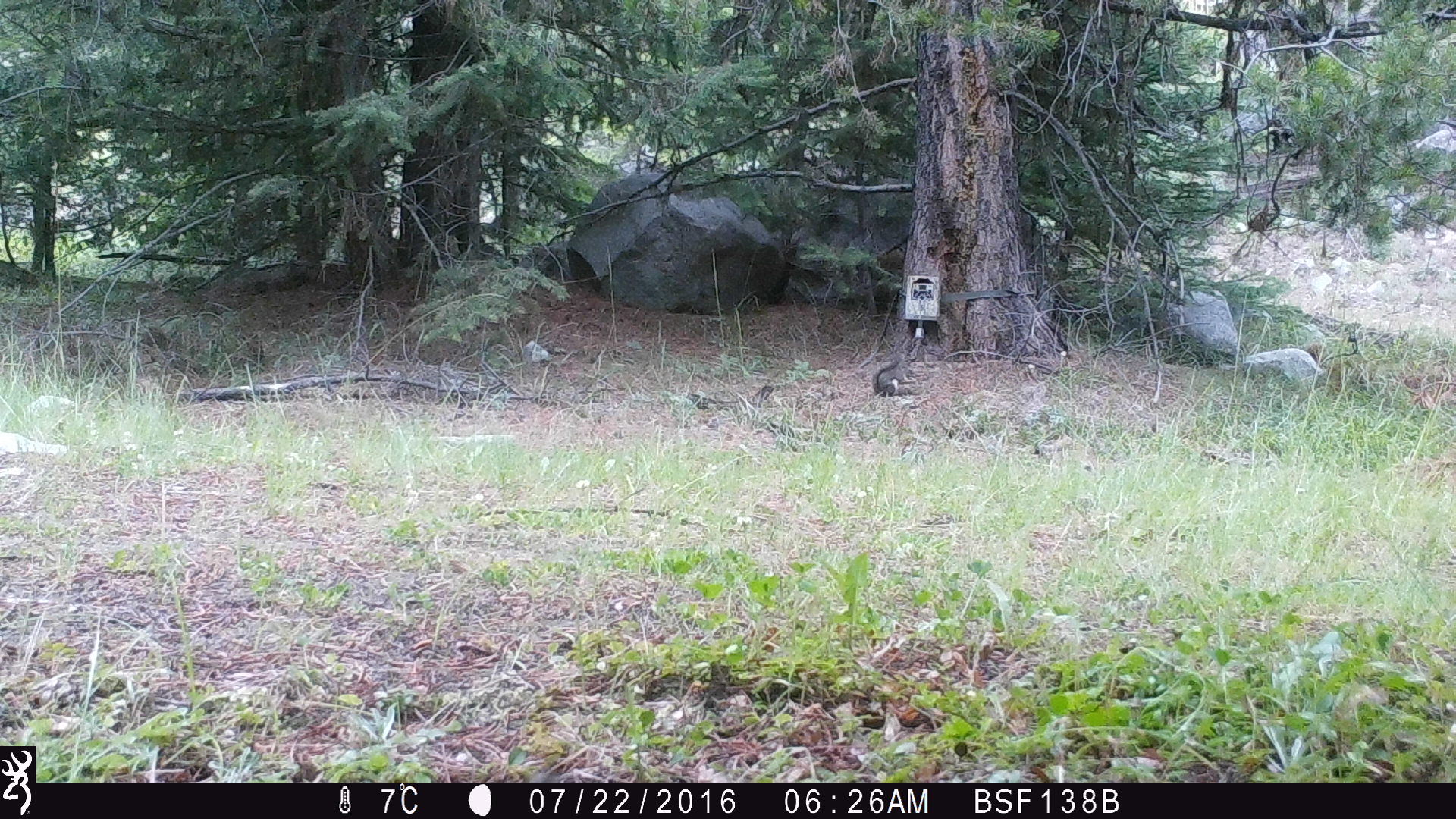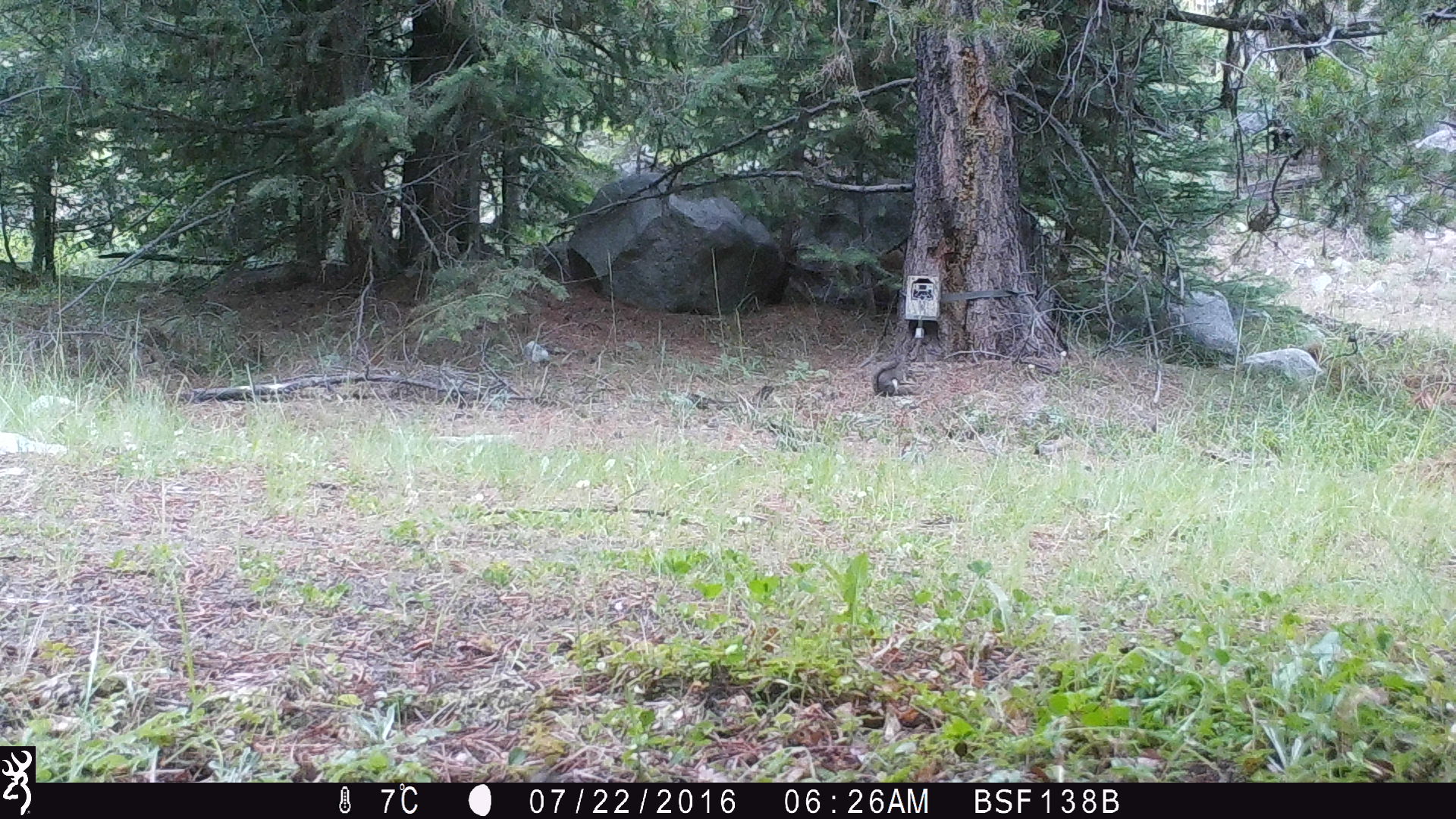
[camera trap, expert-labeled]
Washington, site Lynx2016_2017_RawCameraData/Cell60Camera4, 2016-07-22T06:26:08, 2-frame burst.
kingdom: Animalia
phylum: Chordata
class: Mammalia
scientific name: Mammalia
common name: small mammal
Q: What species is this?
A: Small mammal (Mammalia).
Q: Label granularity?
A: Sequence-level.